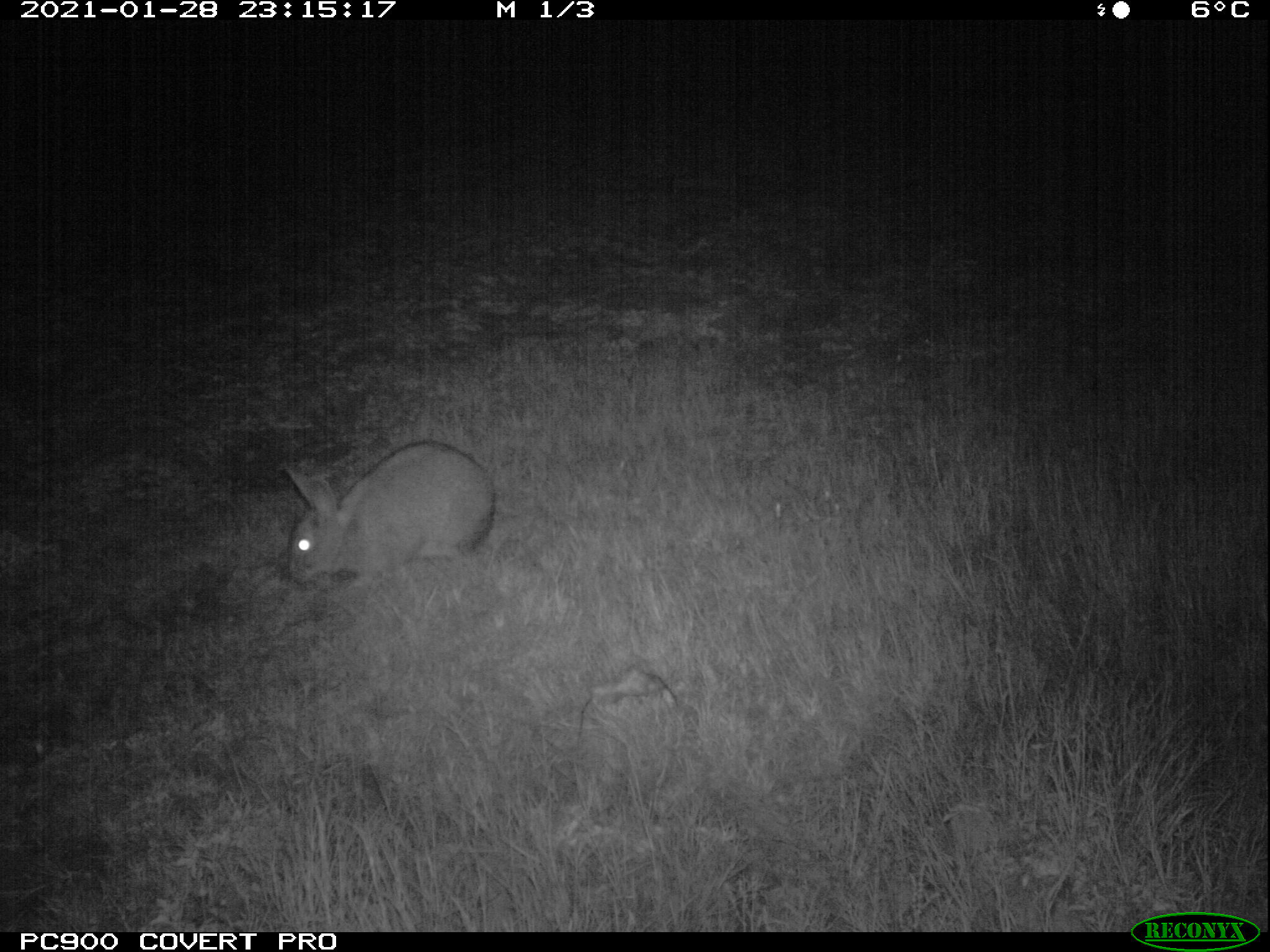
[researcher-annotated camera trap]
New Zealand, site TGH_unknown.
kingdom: Animalia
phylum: Chordata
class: Mammalia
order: Lagomorpha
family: Leporidae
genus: Oryctolagus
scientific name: Oryctolagus cuniculus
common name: european rabbit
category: rabbit